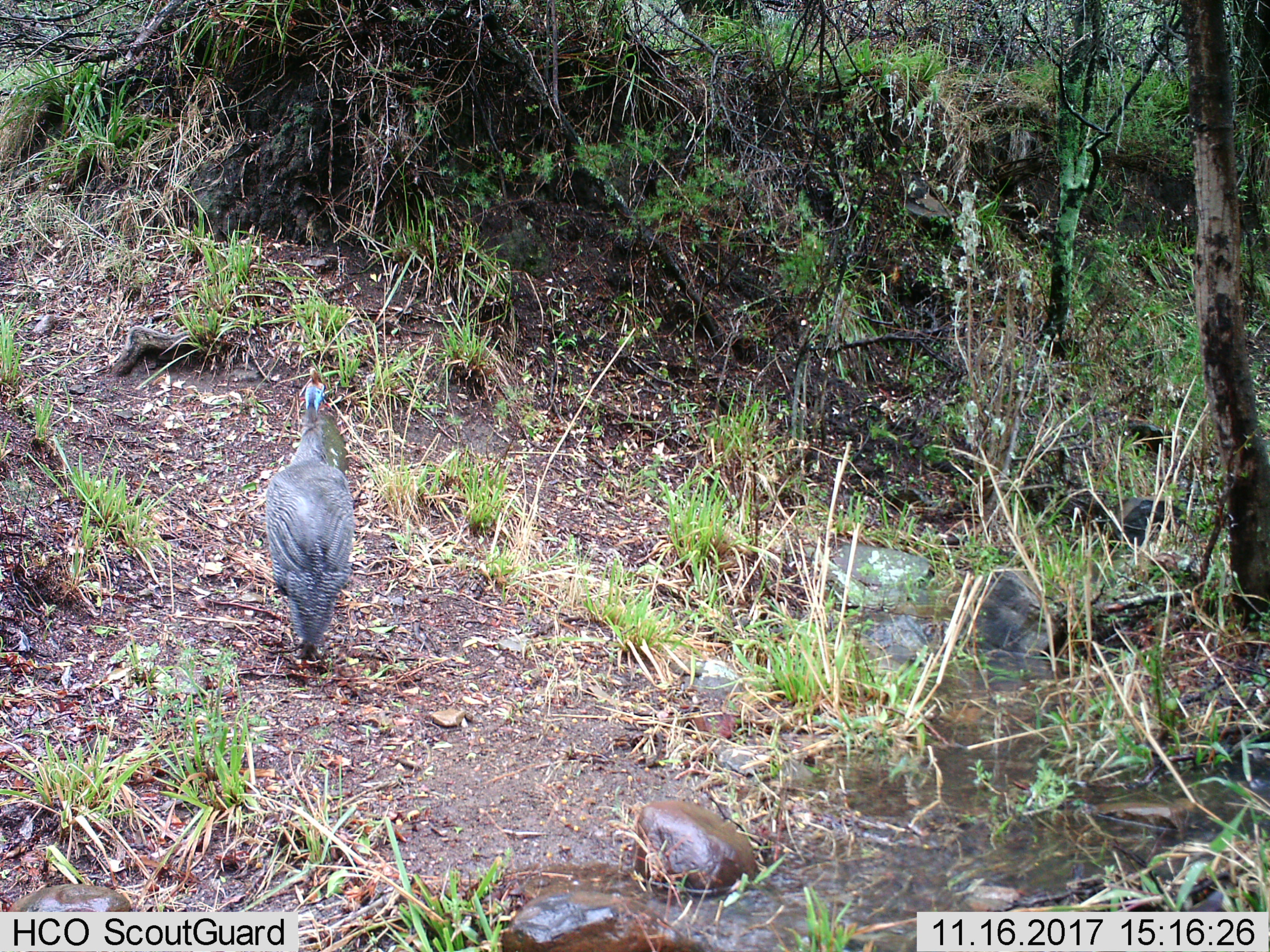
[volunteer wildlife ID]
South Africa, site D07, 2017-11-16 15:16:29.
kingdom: Animalia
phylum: Chordata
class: Aves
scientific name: Aves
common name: bird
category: birdother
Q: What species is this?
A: Birdother (bird) (Aves).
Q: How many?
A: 1.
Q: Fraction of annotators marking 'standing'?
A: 78%.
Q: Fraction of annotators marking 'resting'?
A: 0%.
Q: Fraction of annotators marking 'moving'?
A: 44%.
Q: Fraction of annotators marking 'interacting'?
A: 0%.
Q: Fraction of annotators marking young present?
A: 11%.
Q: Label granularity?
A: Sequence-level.